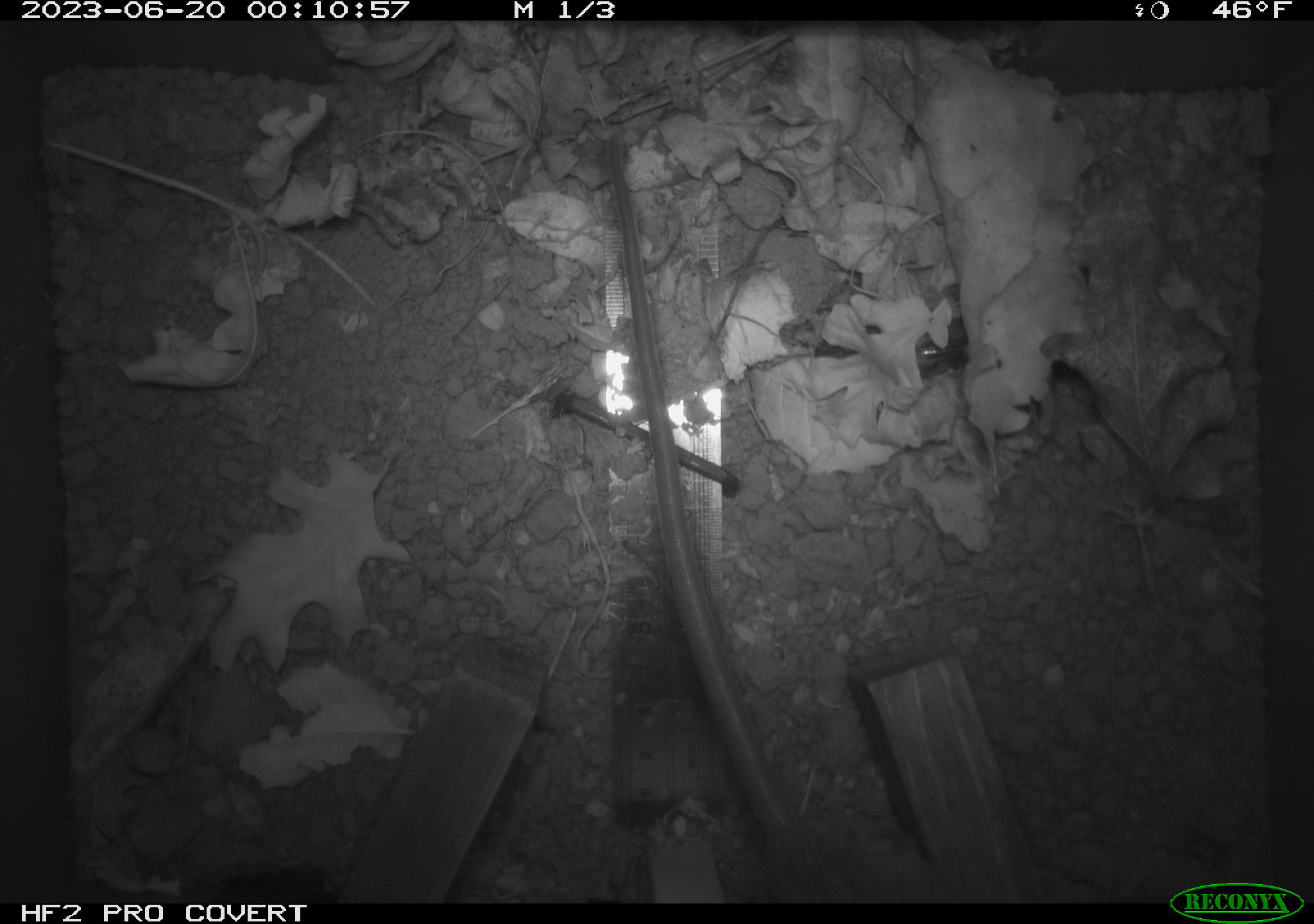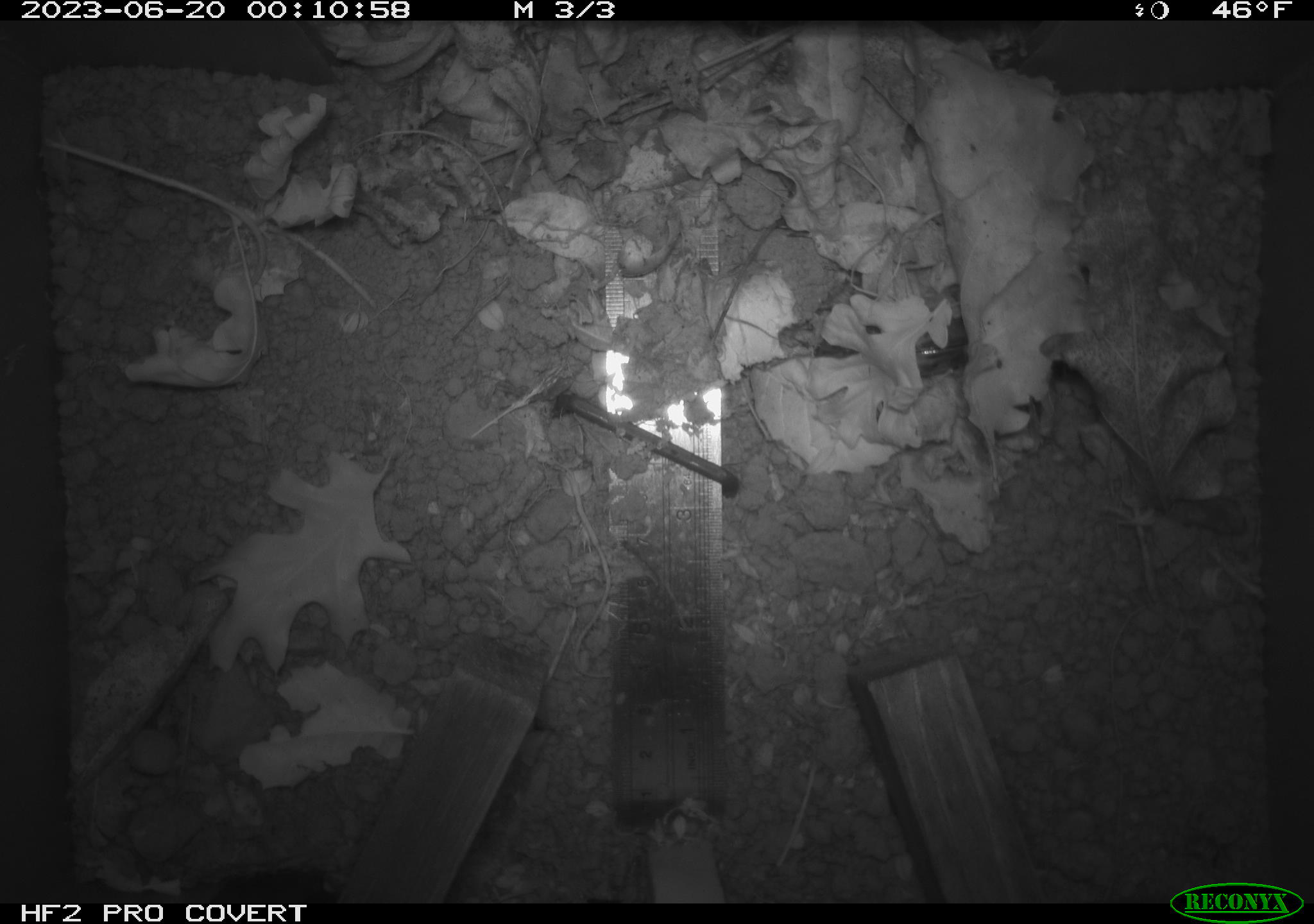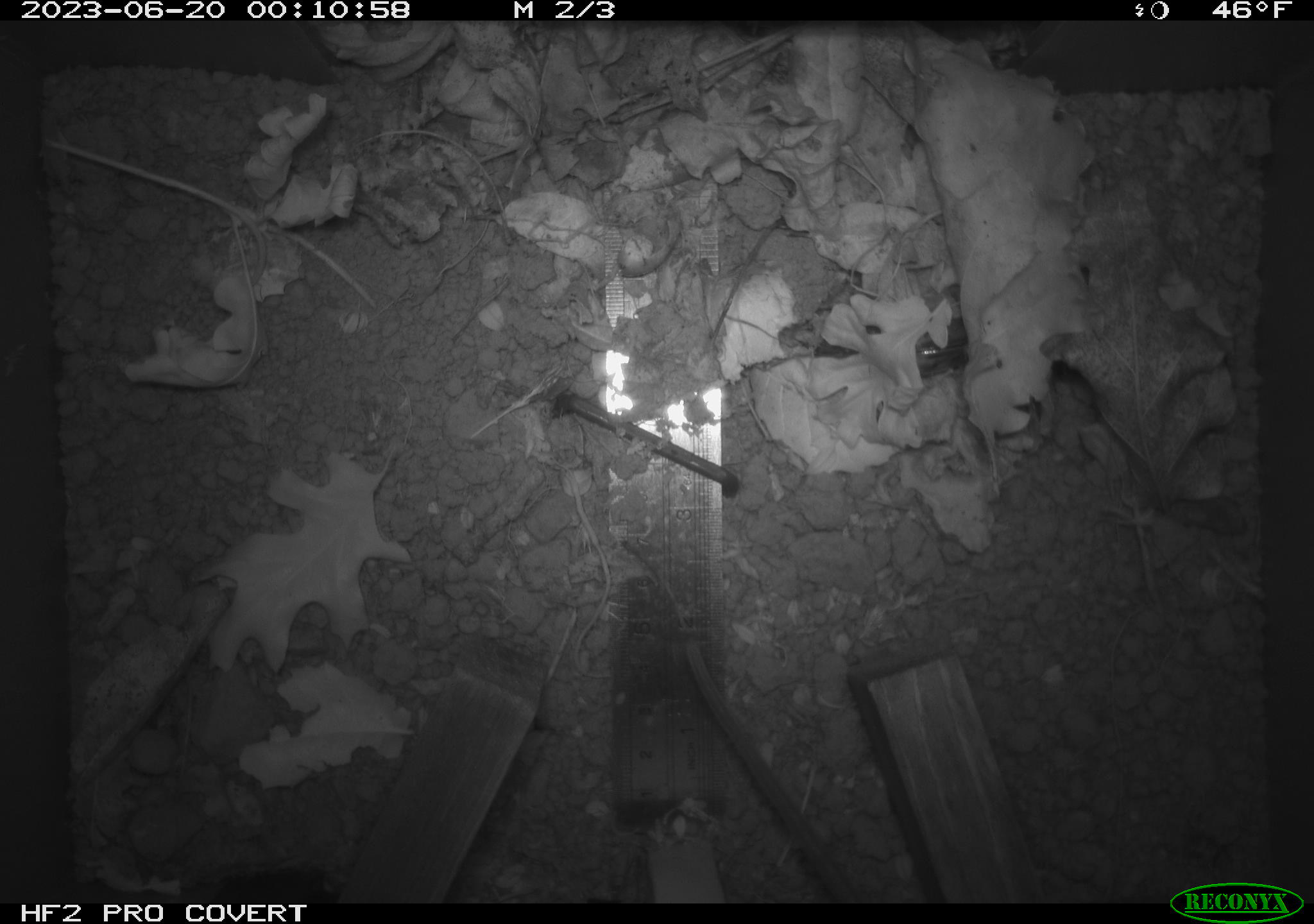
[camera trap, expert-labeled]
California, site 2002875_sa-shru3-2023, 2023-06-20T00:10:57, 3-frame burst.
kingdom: Animalia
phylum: Chordata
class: Mammalia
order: Rodentia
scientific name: Rodentia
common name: mouse species